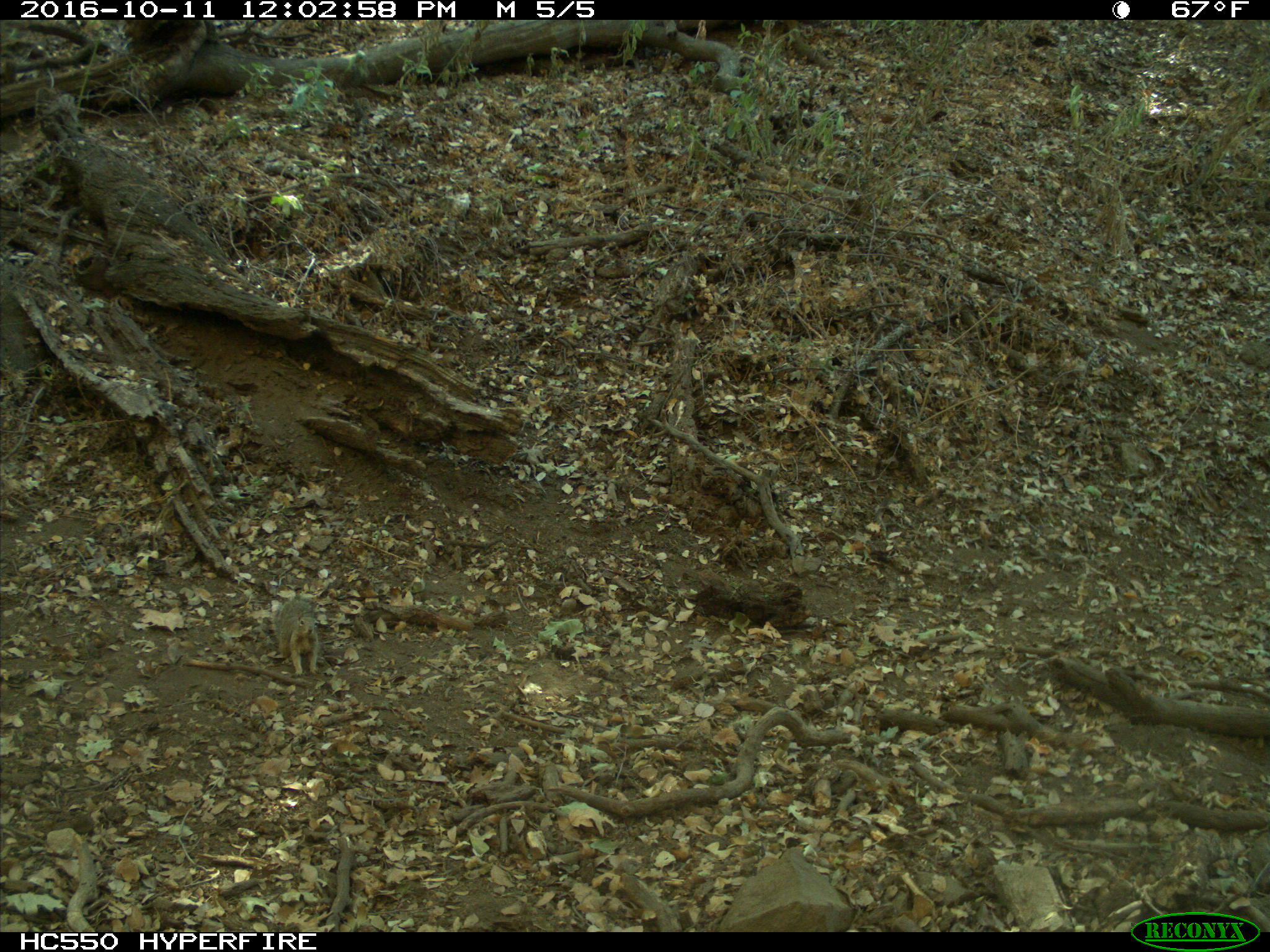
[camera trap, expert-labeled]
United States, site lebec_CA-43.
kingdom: Animalia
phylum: Chordata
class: Mammalia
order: Rodentia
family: Sciuridae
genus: Otospermophilus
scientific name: Otospermophilus beecheyi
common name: california ground squirrel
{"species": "Otospermophilus beecheyi (california ground squirrel)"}